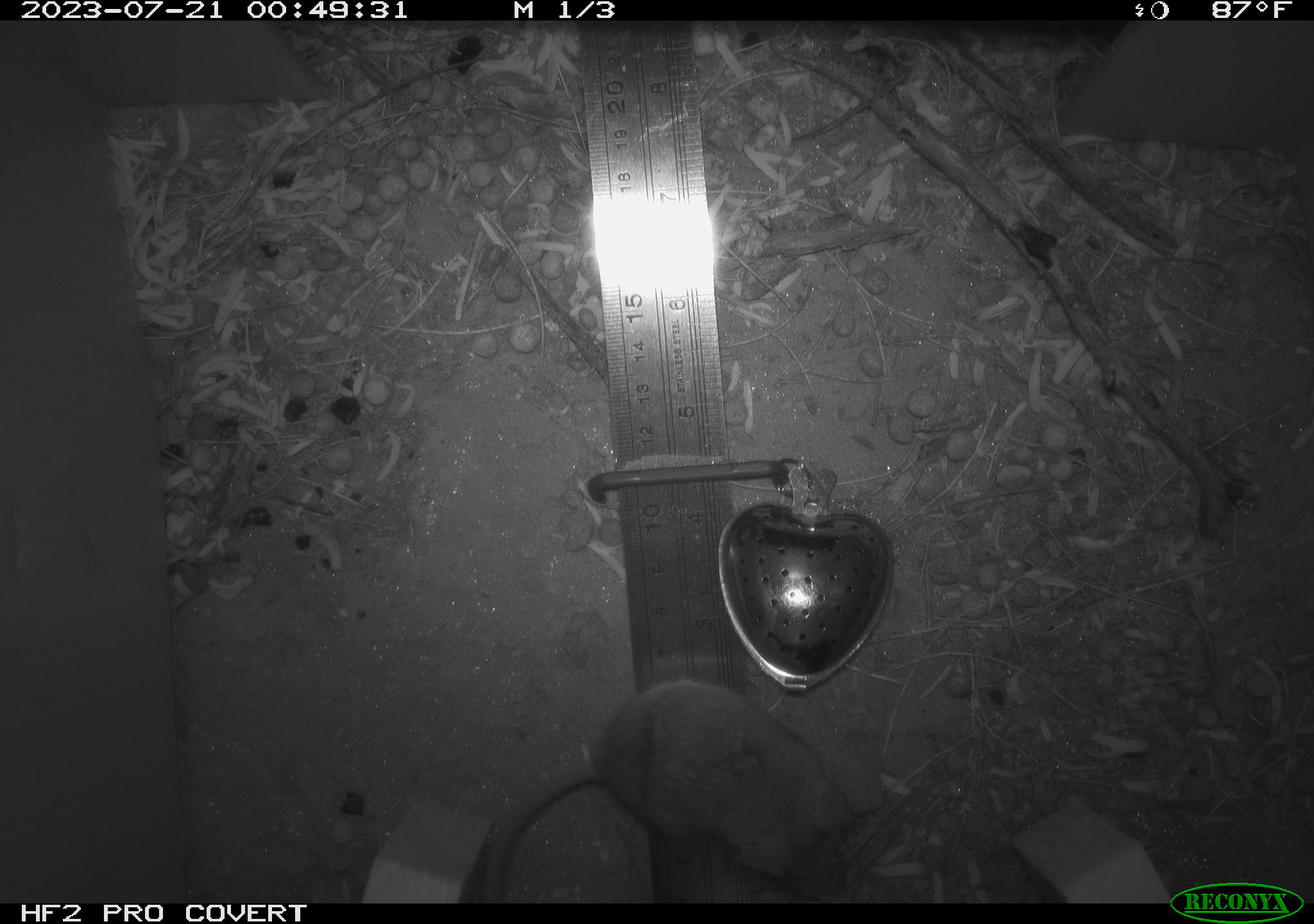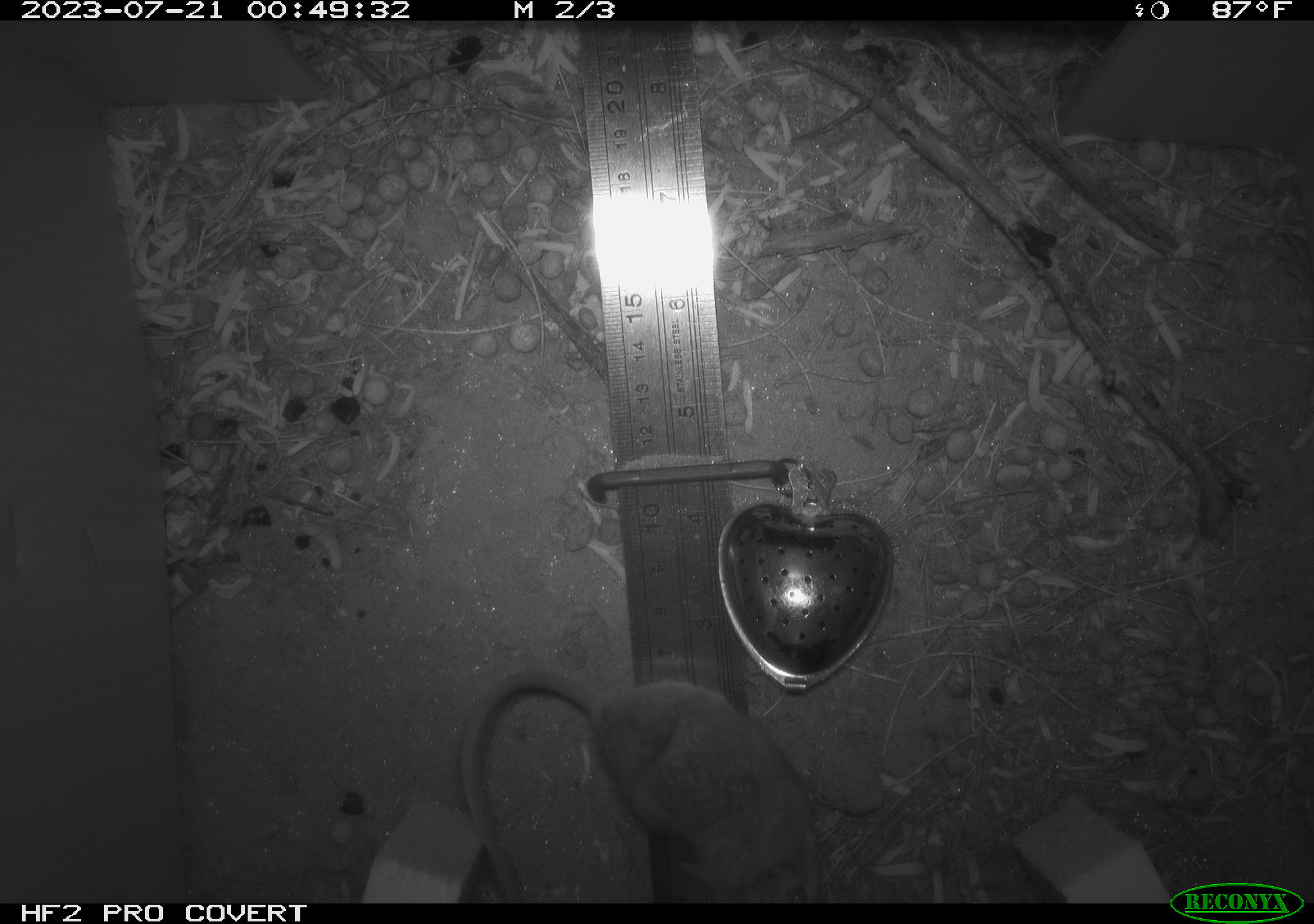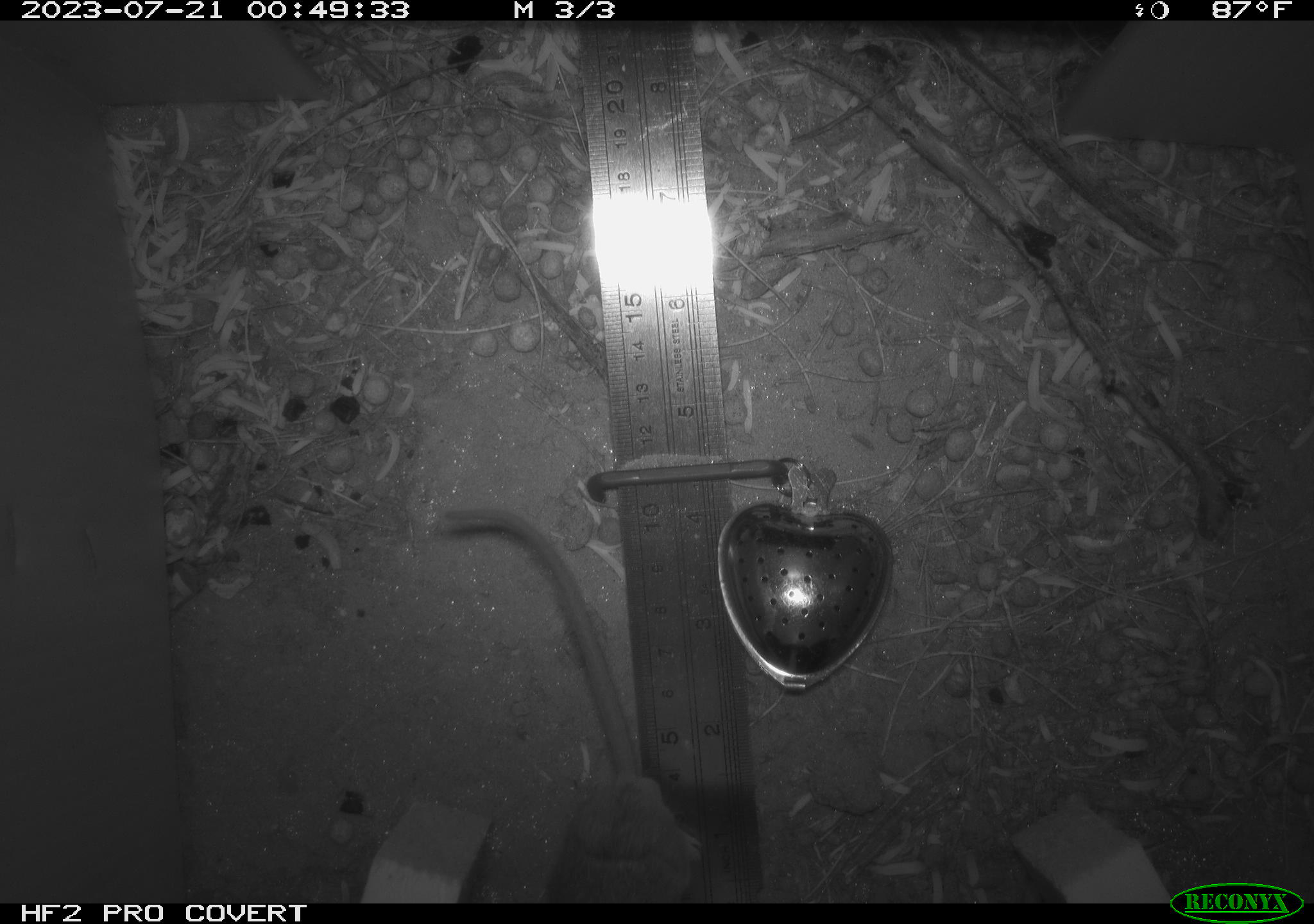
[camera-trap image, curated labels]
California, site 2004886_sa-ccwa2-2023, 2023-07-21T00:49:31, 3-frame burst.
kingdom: Animalia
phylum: Chordata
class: Mammalia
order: Rodentia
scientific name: Rodentia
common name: rodent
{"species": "rodent (Rodentia)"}